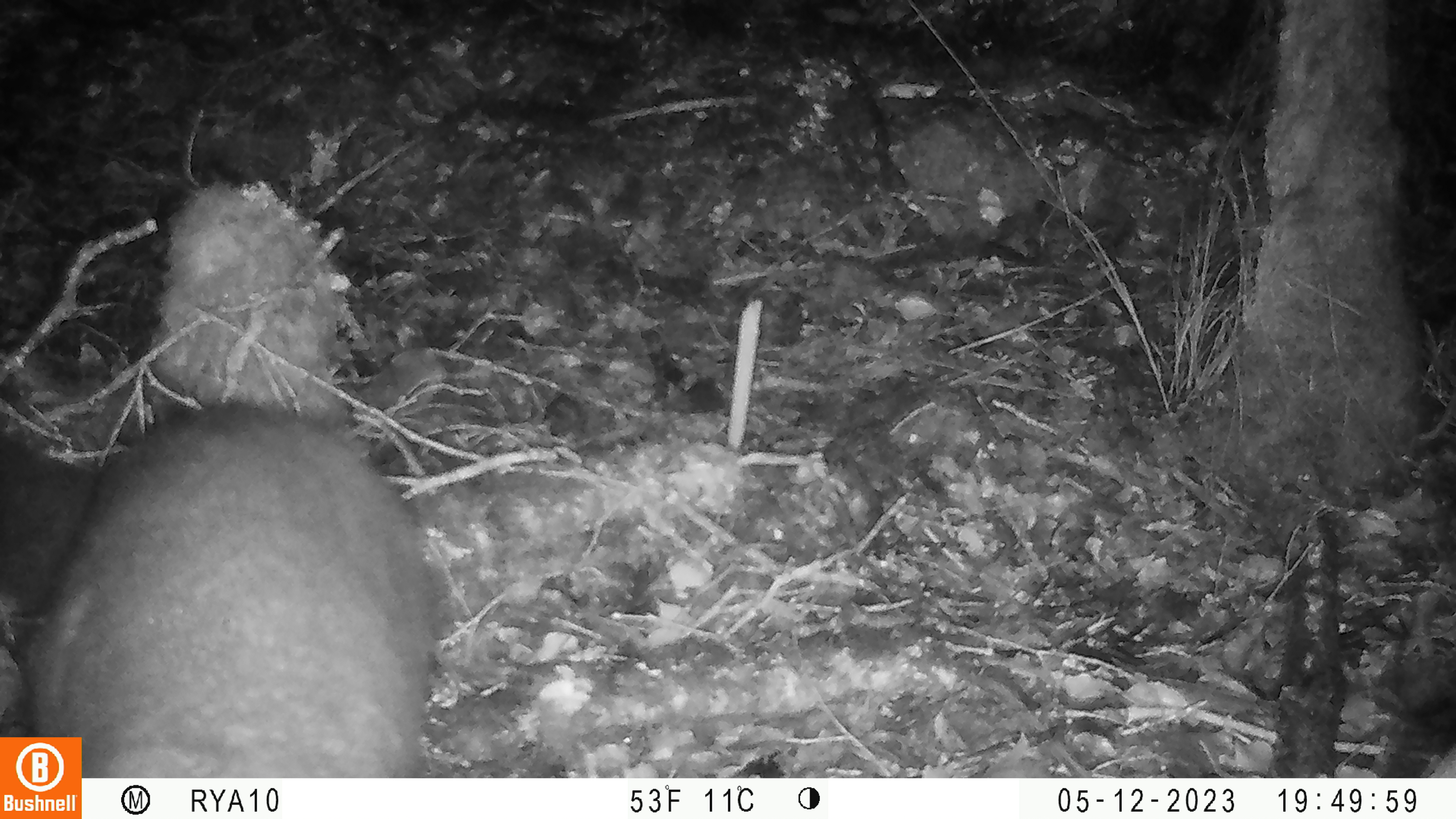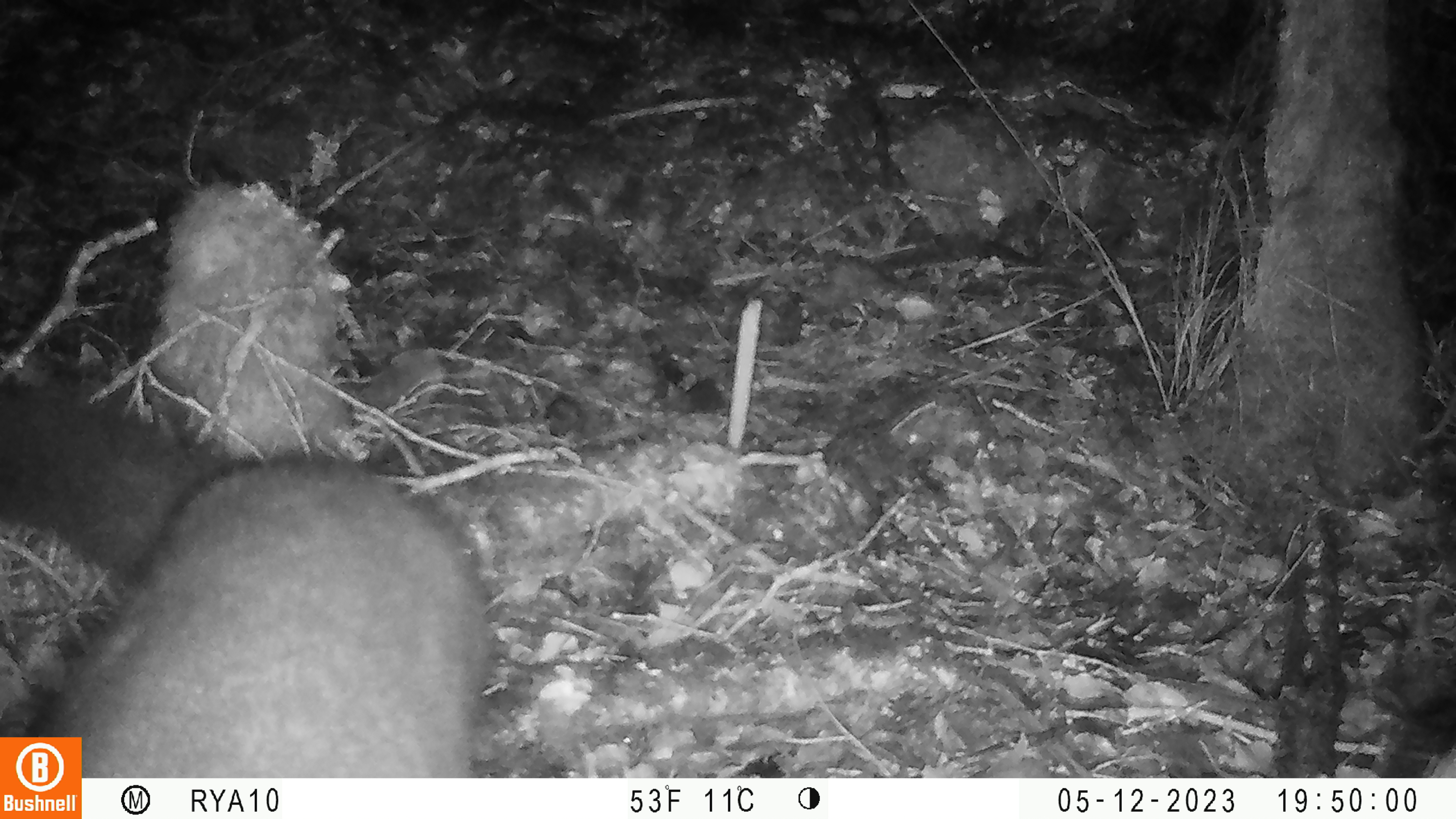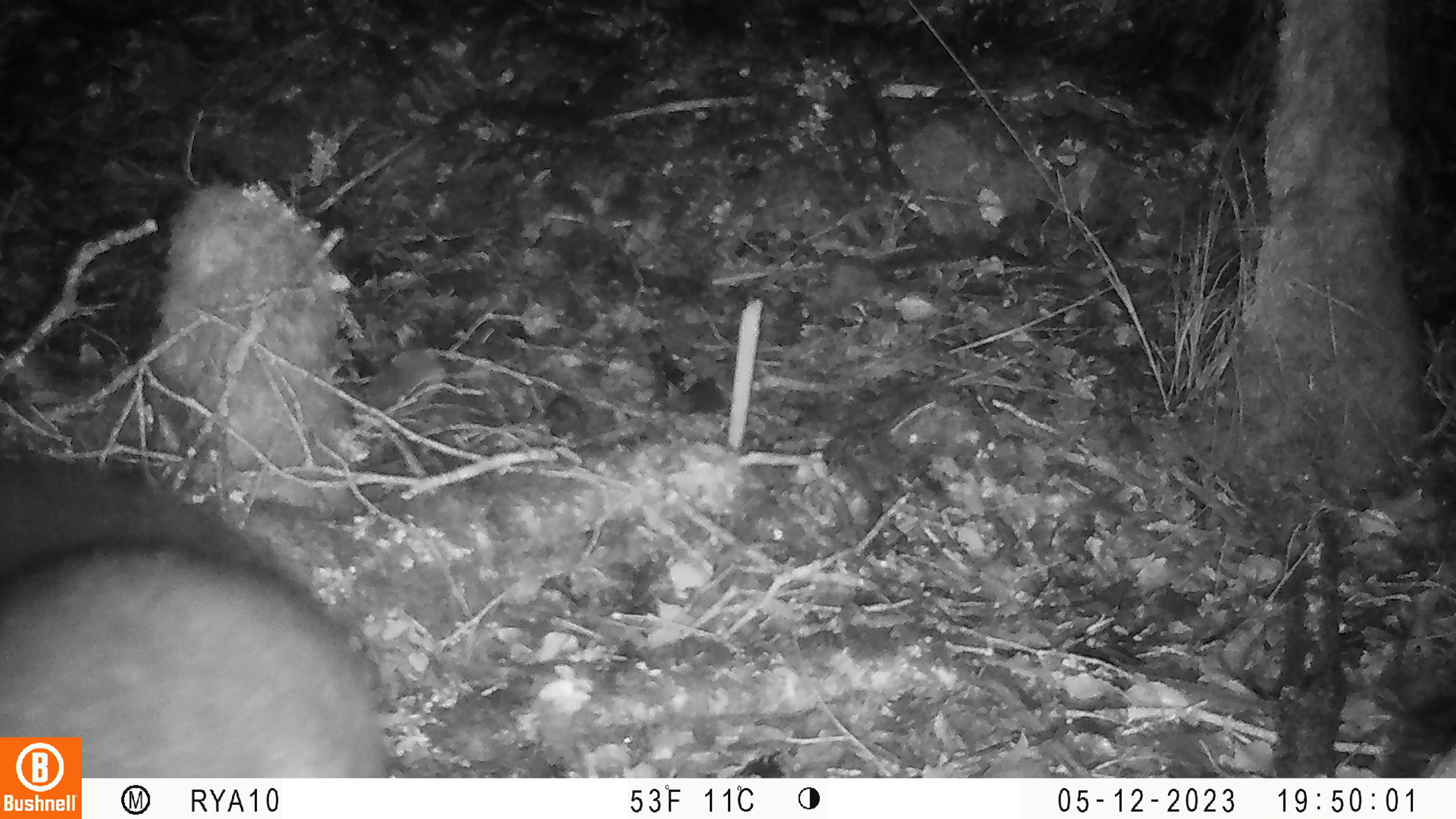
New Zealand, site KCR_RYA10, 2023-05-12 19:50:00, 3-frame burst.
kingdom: Animalia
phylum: Chordata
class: Mammalia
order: Diprotodontia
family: Phalangeridae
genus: Trichosurus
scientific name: Trichosurus vulpecula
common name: common brushtail possum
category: possum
Possum (common brushtail possum) (Trichosurus vulpecula).